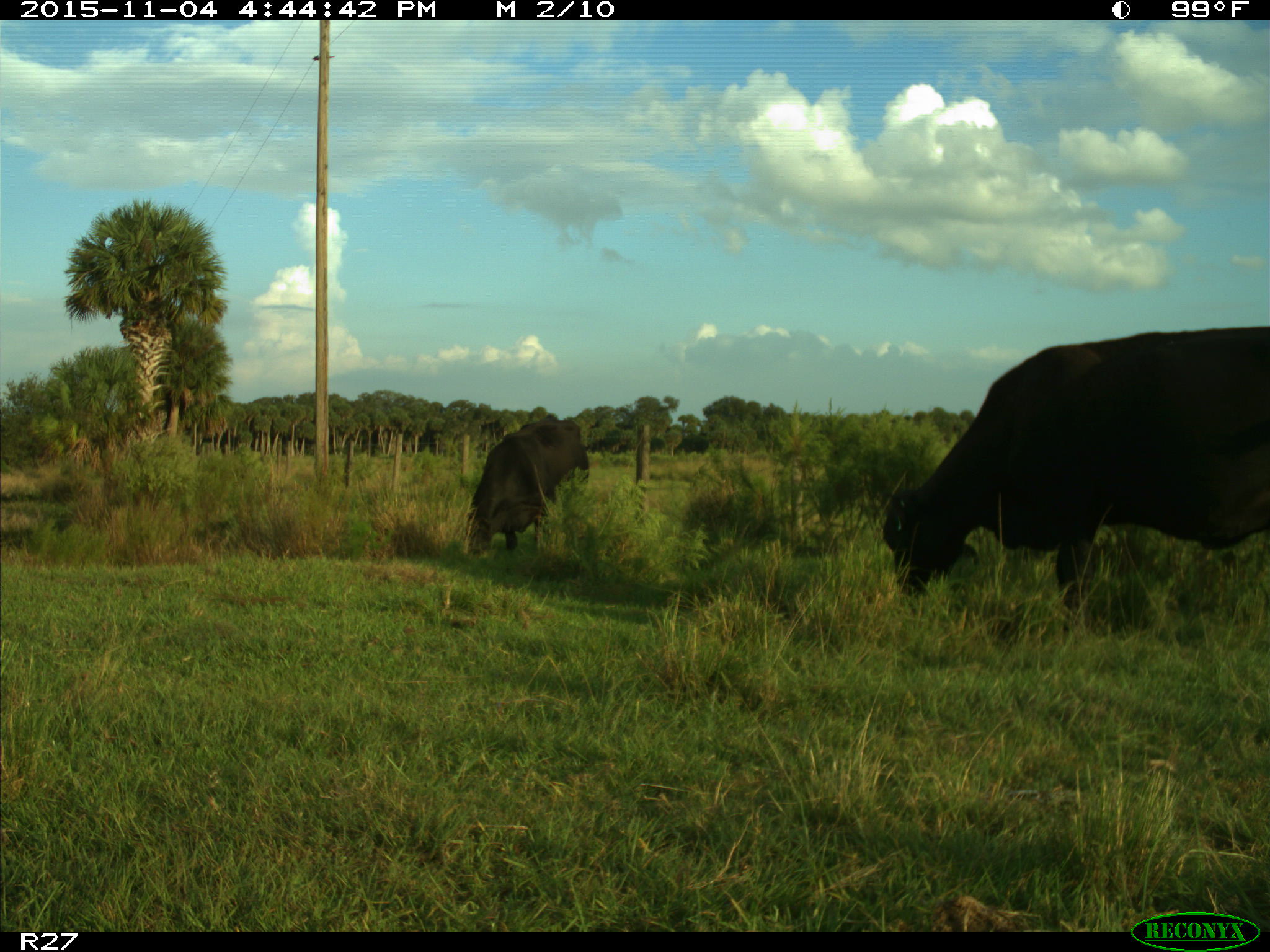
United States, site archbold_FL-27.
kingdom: Animalia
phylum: Chordata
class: Mammalia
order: Artiodactyla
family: Bovidae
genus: Bos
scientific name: Bos taurus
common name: domestic cow